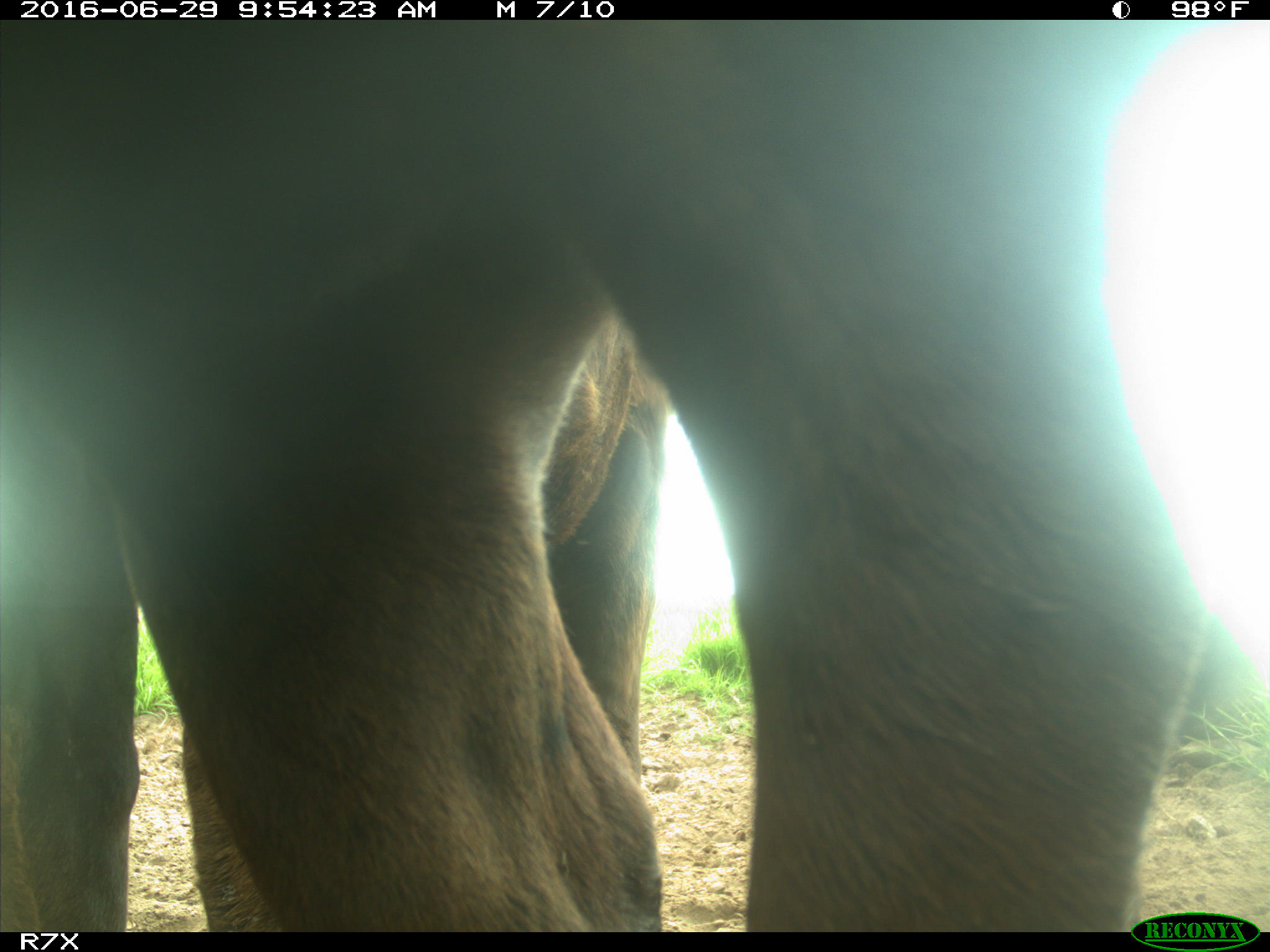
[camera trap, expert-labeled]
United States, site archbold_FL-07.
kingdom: Animalia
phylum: Chordata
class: Mammalia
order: Artiodactyla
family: Bovidae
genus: Bos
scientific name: Bos taurus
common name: domestic cow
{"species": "Bos taurus (domestic cow)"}